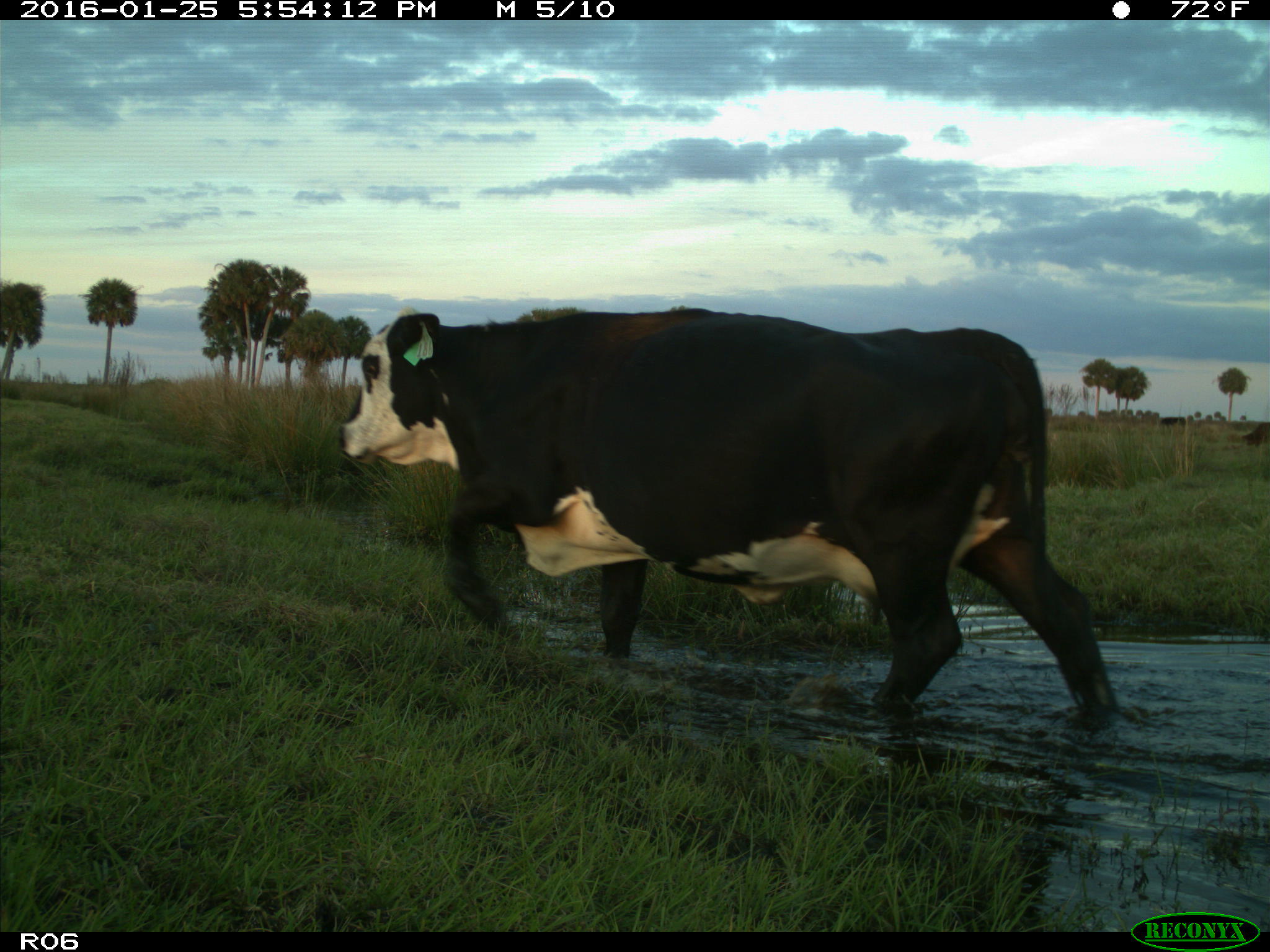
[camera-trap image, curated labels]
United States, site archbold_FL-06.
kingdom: Animalia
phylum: Chordata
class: Mammalia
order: Artiodactyla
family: Bovidae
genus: Bos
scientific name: Bos taurus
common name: domestic cow